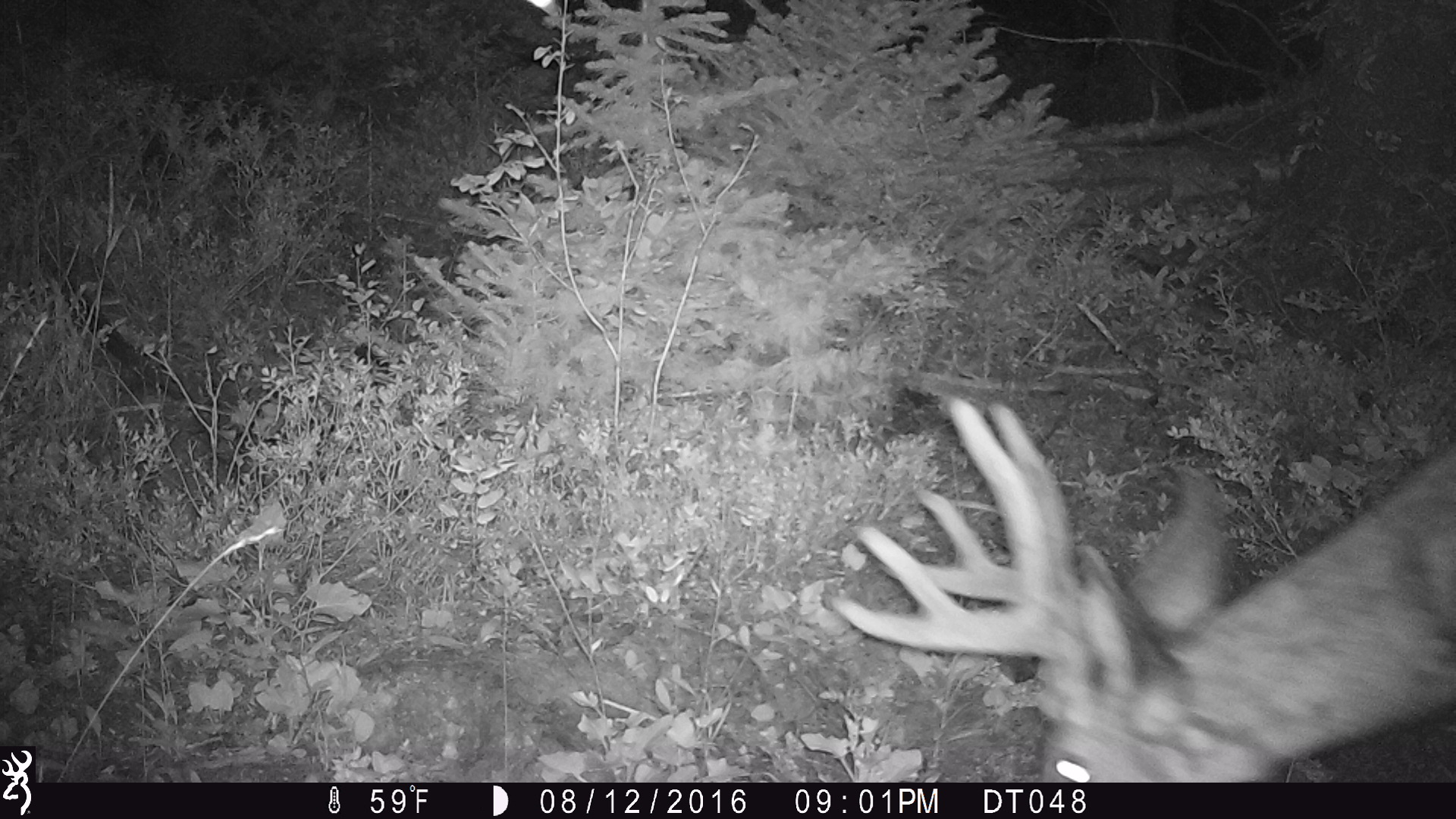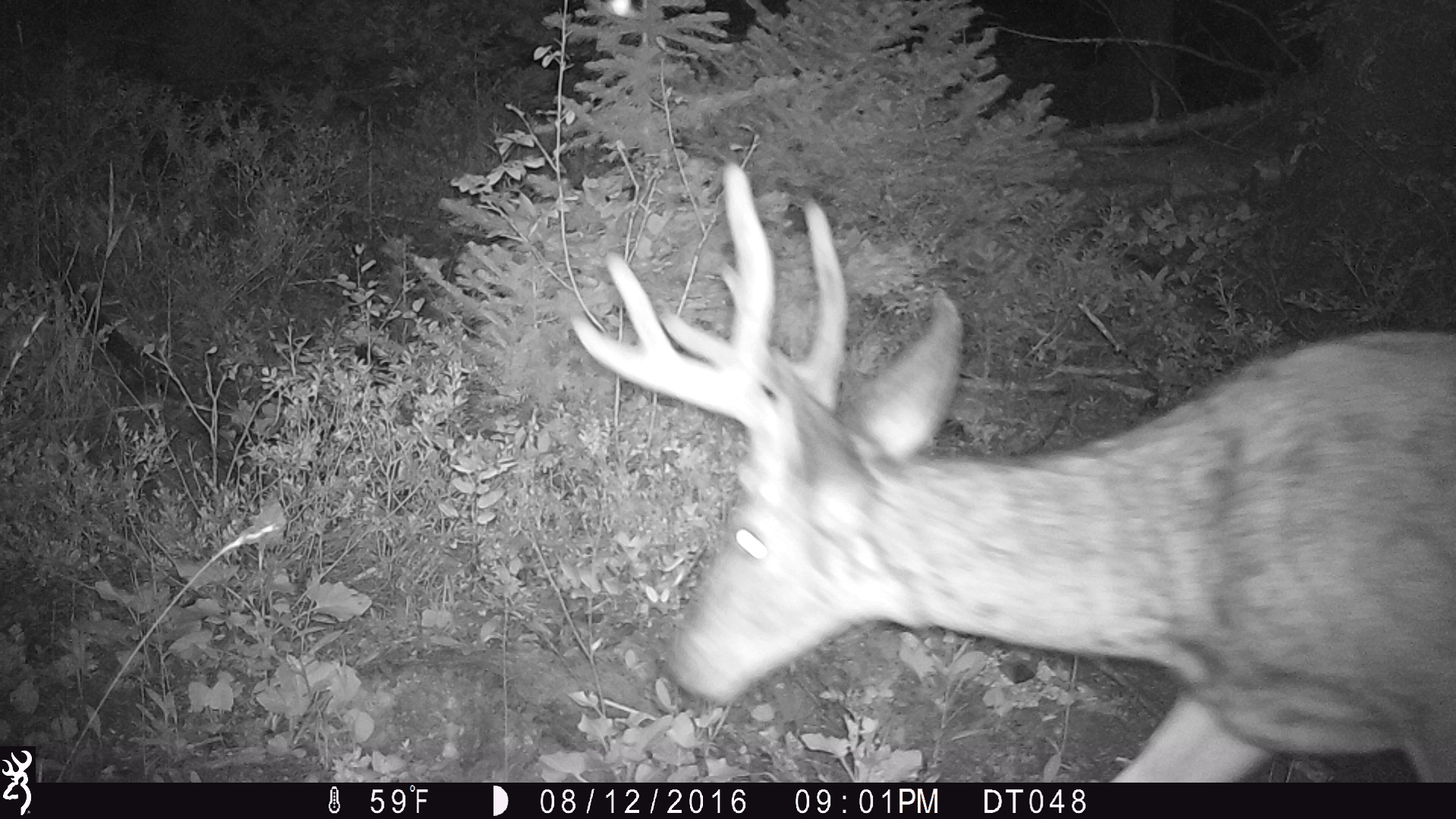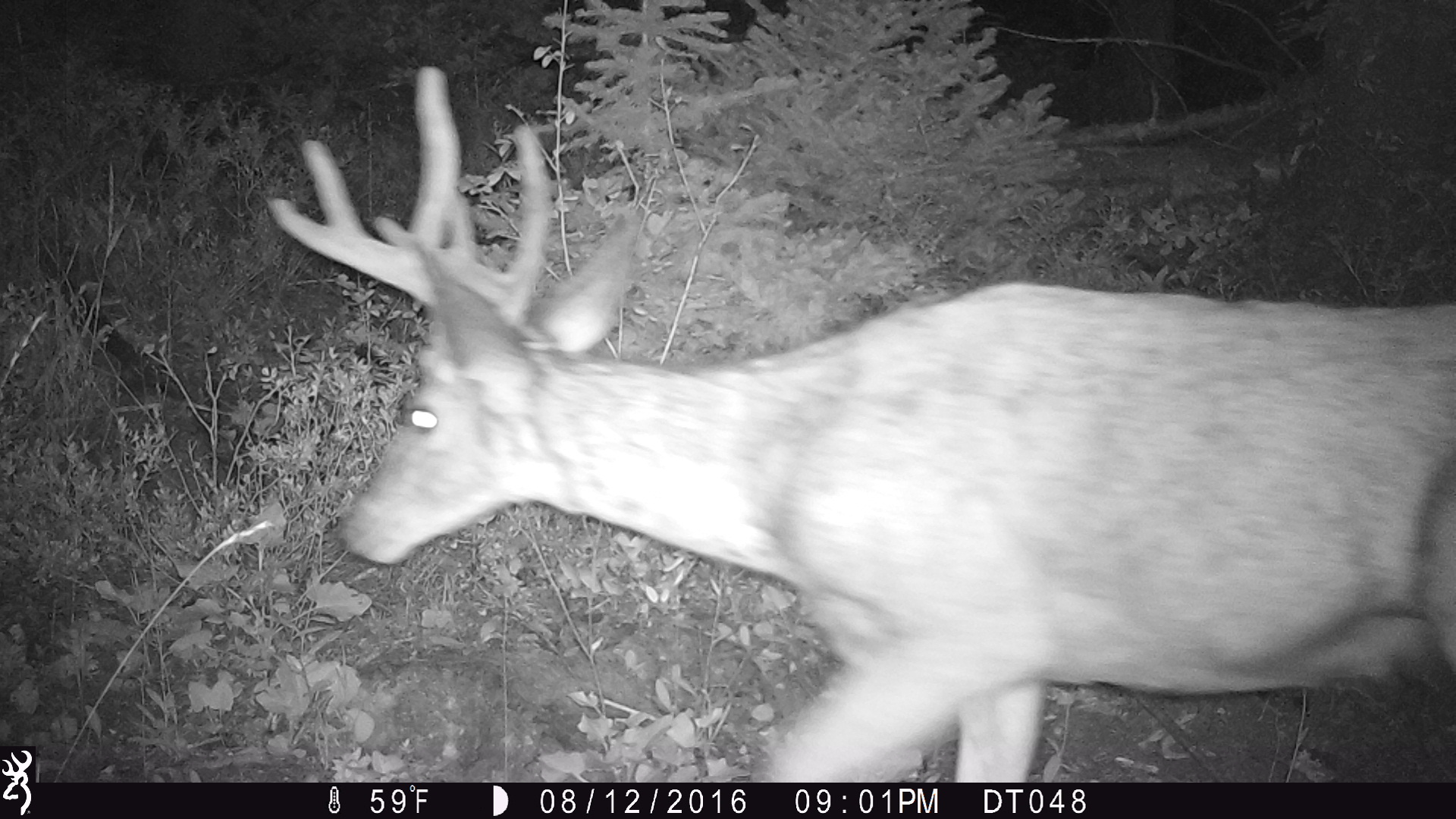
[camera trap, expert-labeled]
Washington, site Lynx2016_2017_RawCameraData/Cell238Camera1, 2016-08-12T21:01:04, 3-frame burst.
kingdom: Animalia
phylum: Chordata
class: Mammalia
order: Artiodactyla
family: Cervidae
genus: Odocoileus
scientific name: Odocoileus hemionus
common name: mule deer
Odocoileus hemionus (mule deer). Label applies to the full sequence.